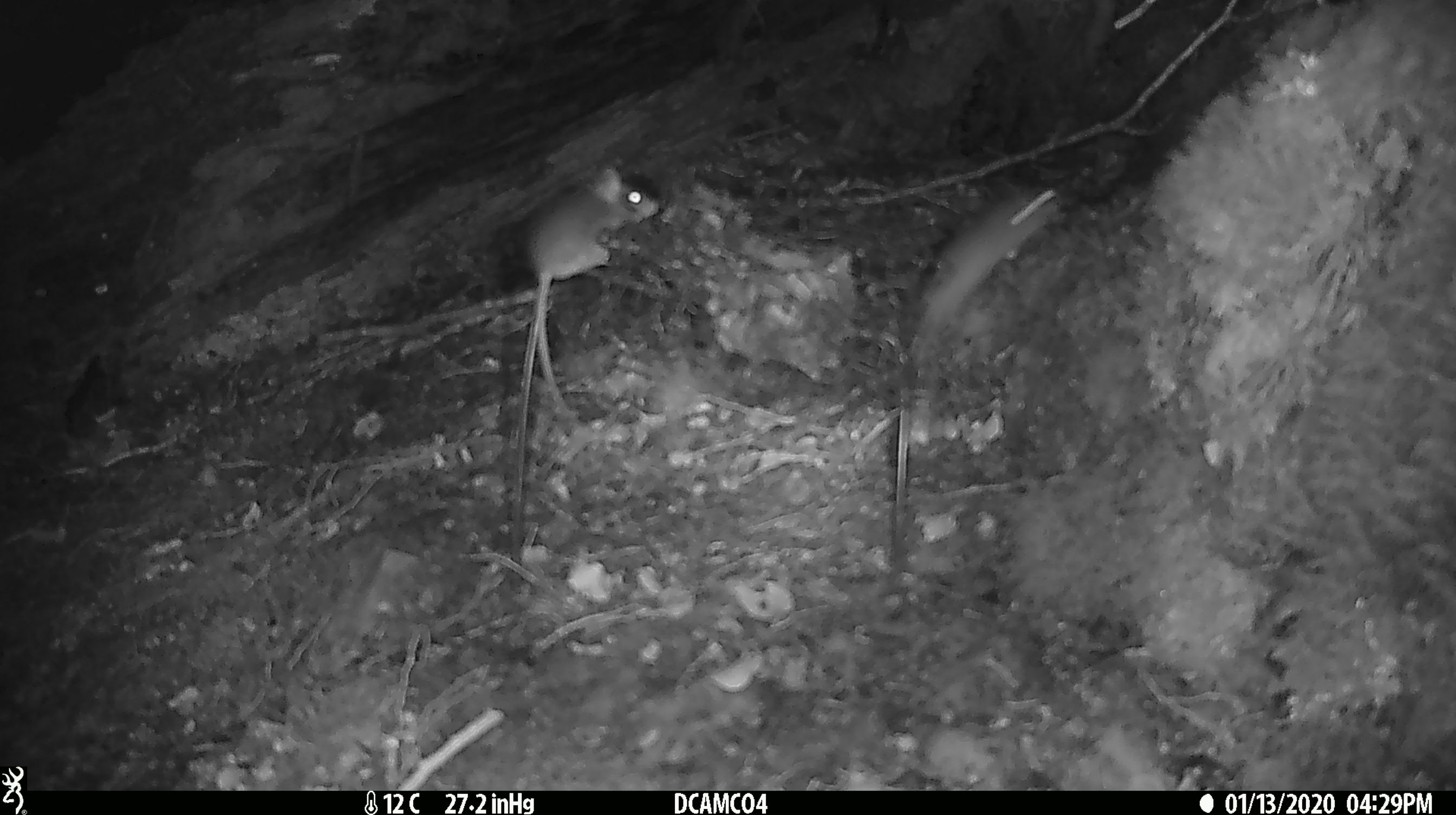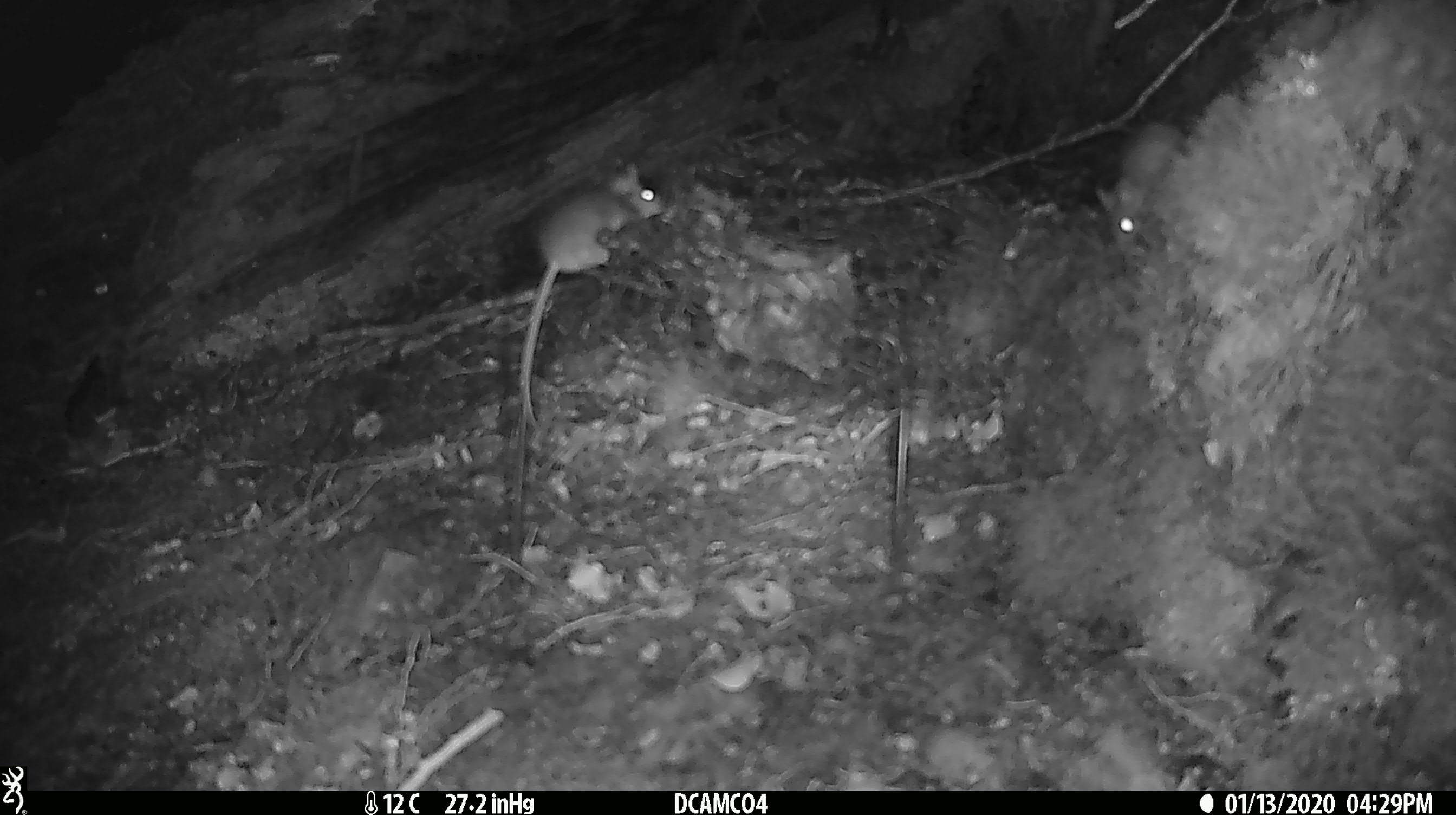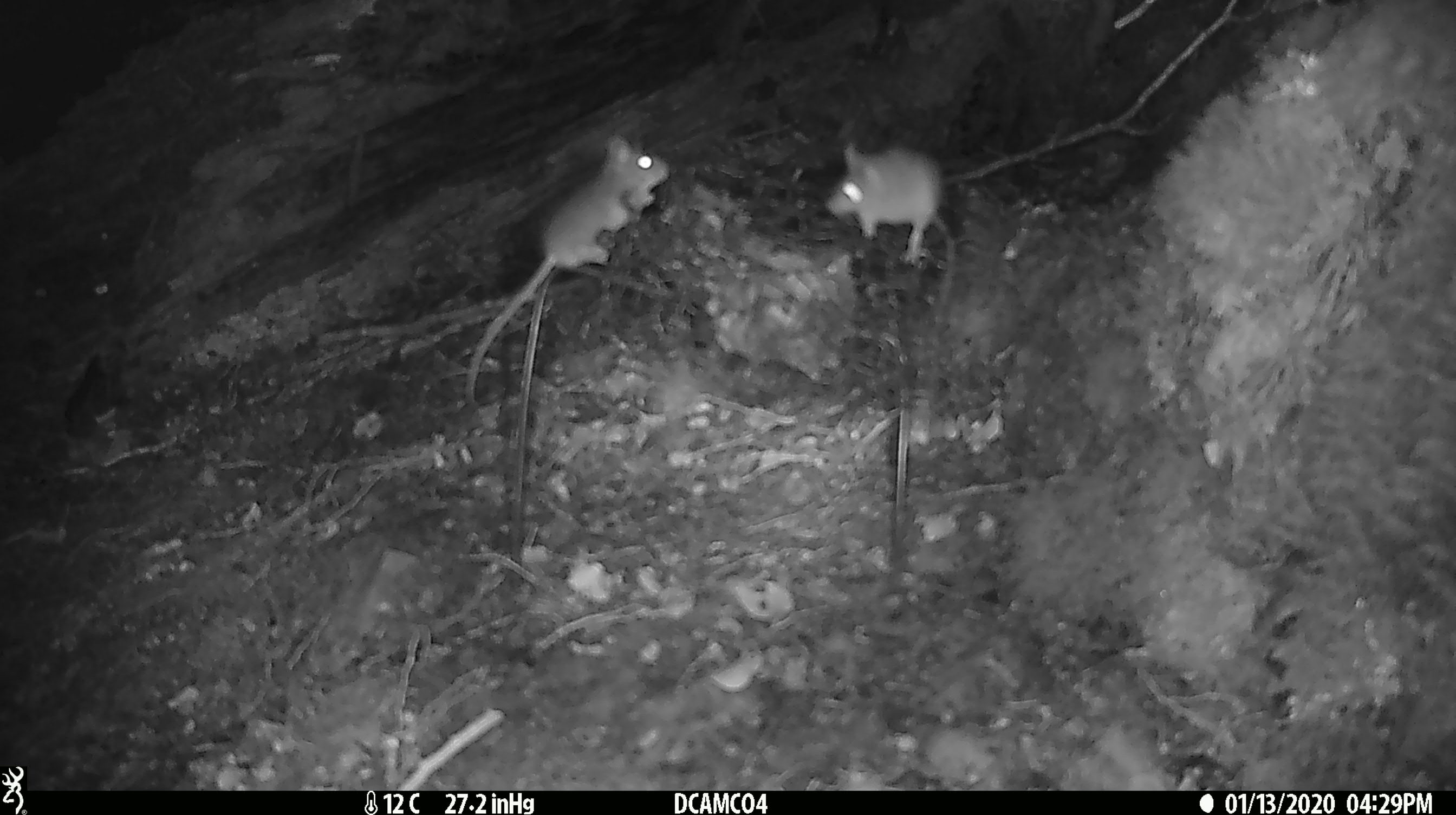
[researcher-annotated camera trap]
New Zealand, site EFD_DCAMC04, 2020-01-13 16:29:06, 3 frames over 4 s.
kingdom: Animalia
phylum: Chordata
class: Mammalia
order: Rodentia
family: Muridae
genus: Mus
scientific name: Mus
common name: mouse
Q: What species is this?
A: Mouse (Mus).